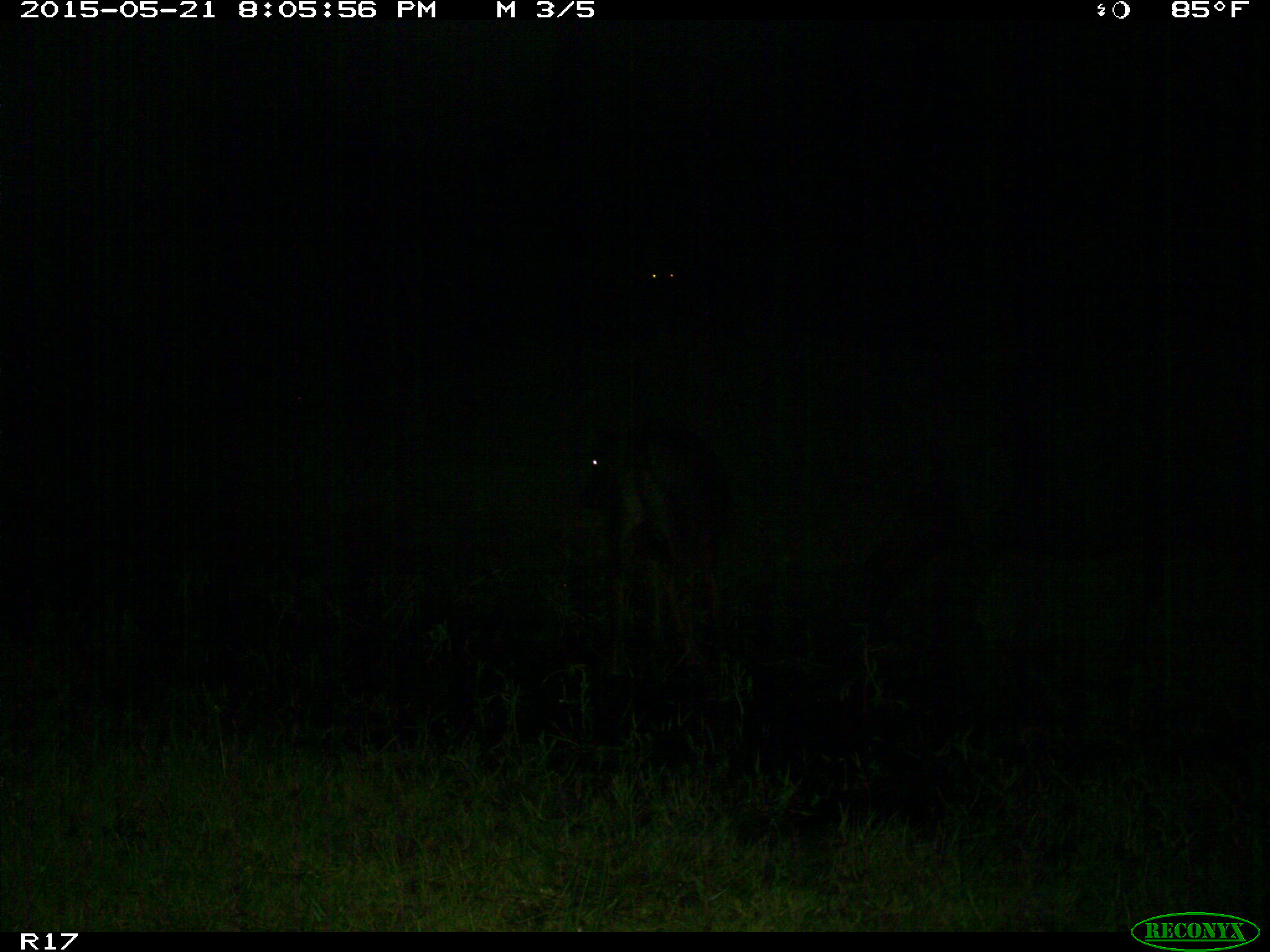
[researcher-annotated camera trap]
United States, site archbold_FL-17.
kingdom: Animalia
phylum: Chordata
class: Mammalia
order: Artiodactyla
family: Bovidae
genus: Bos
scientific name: Bos taurus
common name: domestic cow